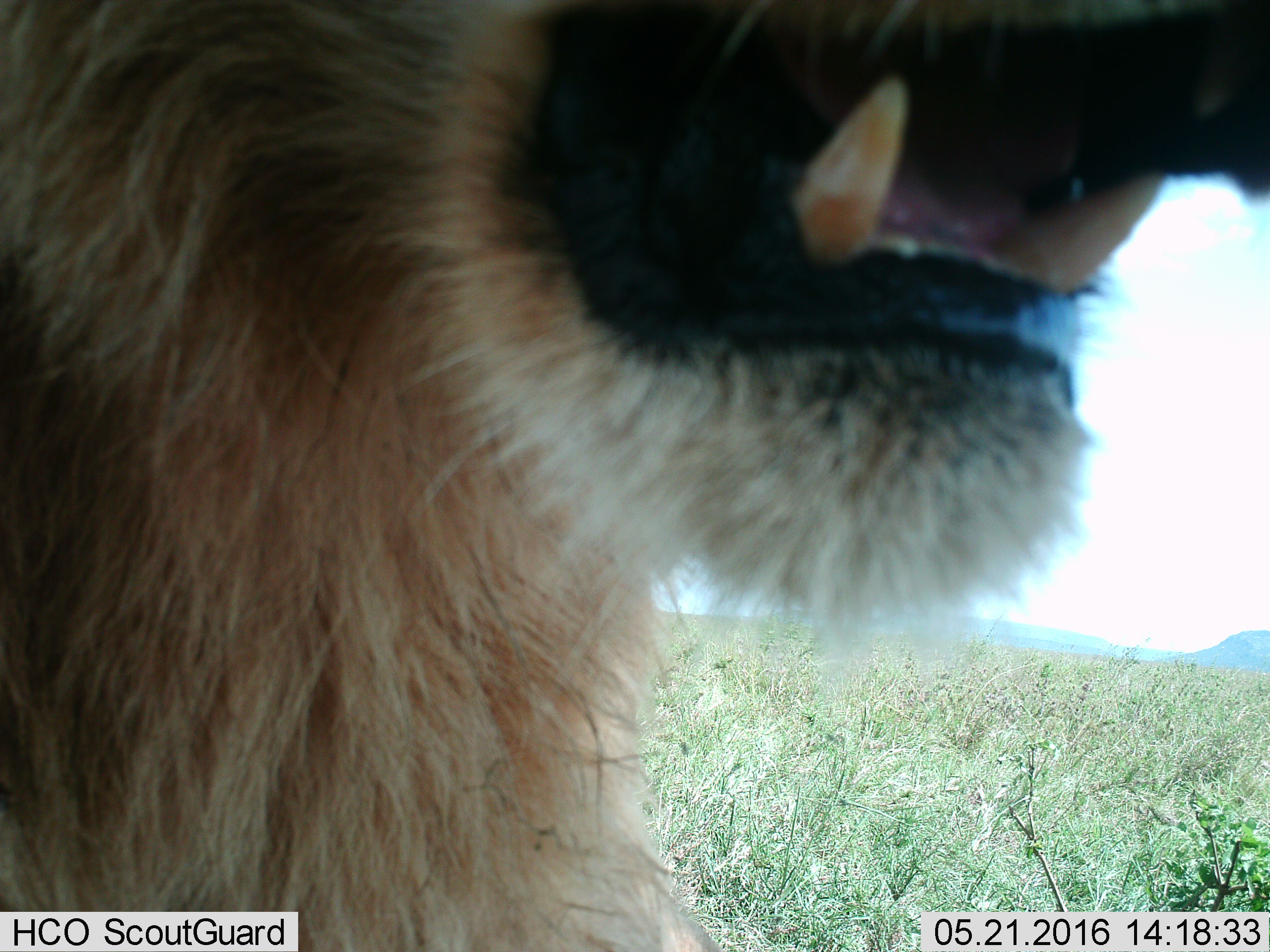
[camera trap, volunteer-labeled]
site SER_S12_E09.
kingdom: Animalia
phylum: Chordata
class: Mammalia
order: Carnivora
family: Felidae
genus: Panthera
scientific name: Panthera leo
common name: lion male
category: lionmale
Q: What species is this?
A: Lionmale (lion male) (Panthera leo).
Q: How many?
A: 1.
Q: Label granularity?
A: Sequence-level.